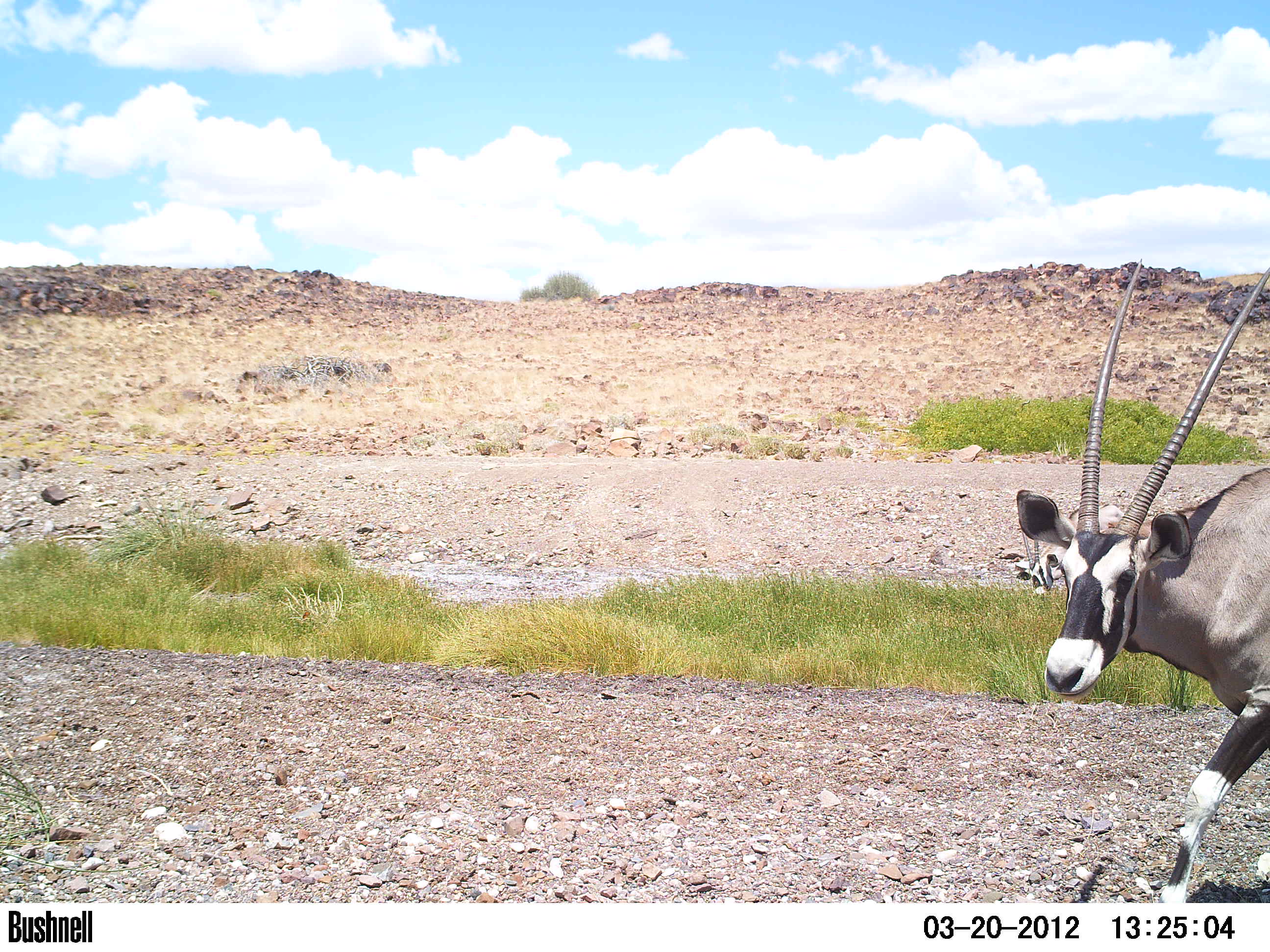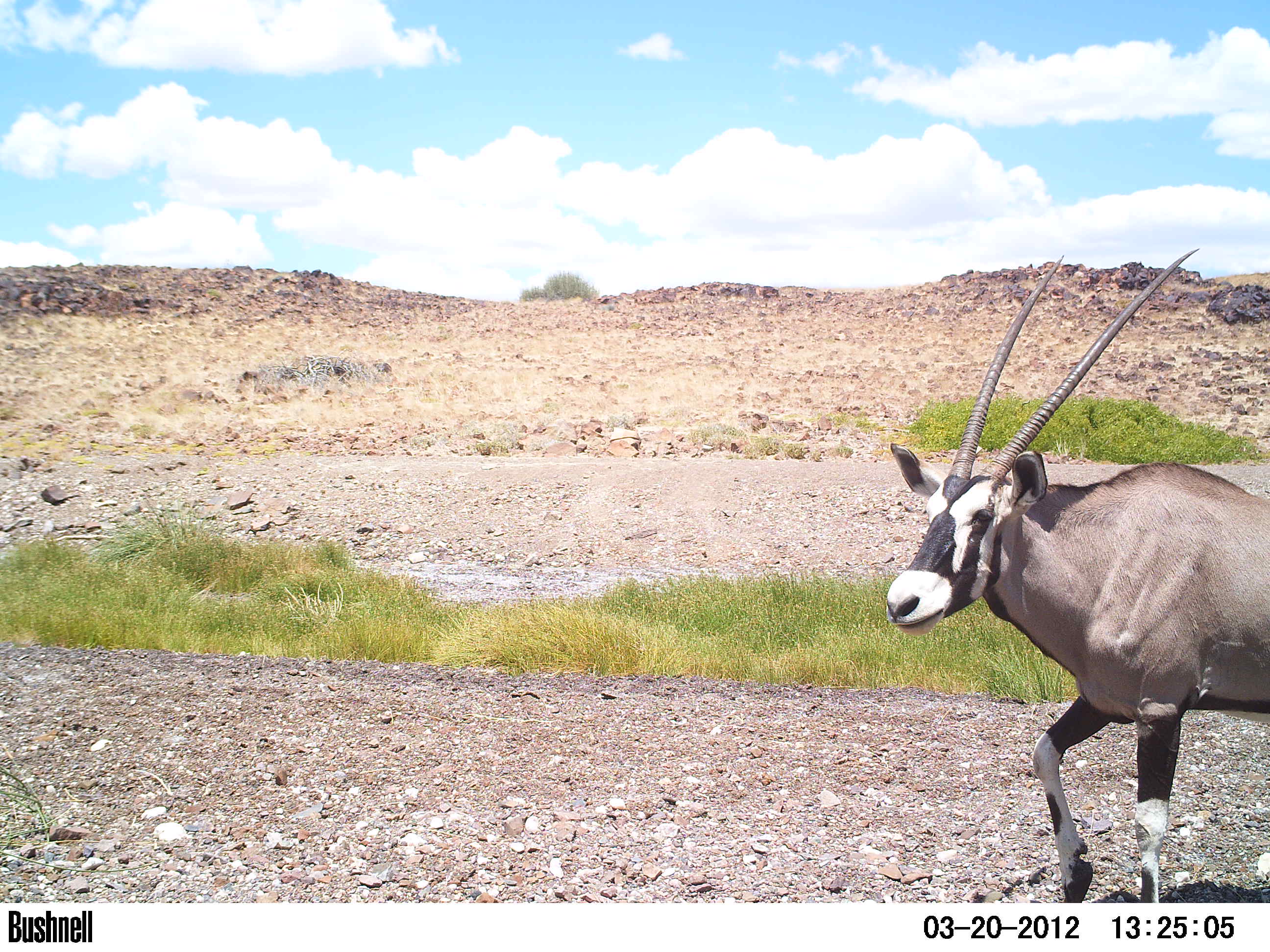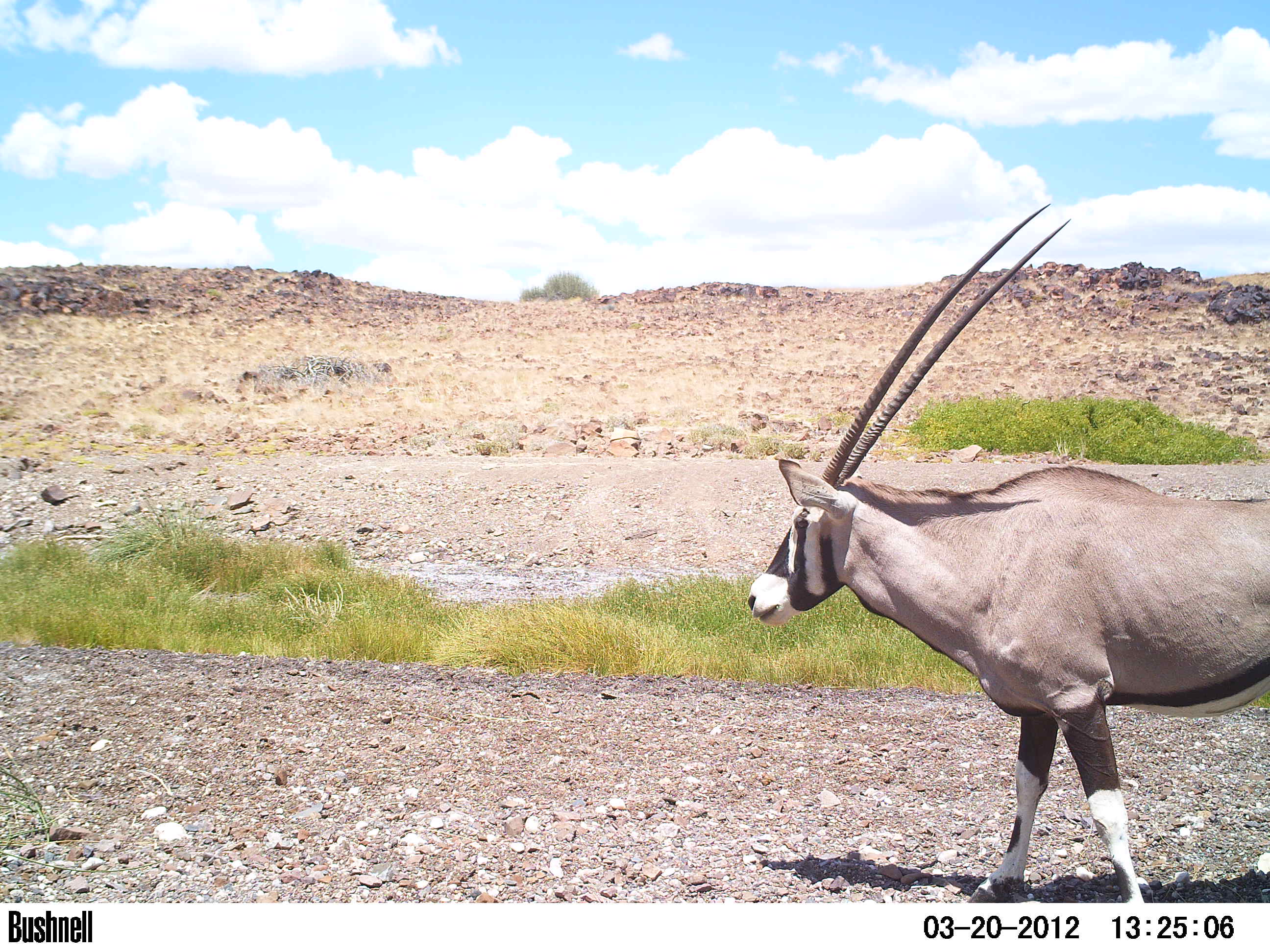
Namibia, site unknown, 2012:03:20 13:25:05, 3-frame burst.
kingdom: Animalia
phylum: Chordata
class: Mammalia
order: Artiodactyla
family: Bovidae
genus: Oryx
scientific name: Oryx gazella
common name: gemsbok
Oryx gazella (gemsbok).